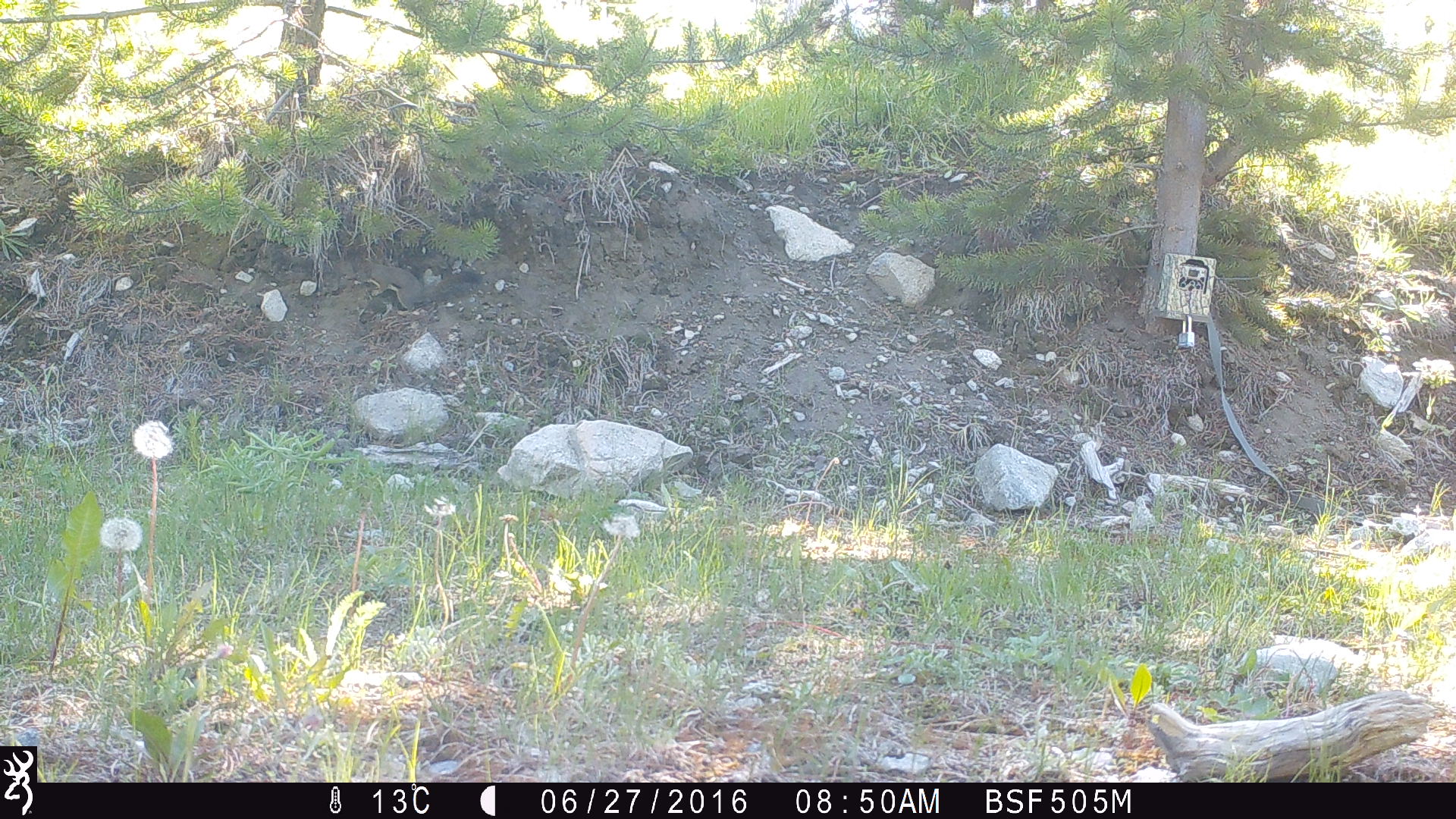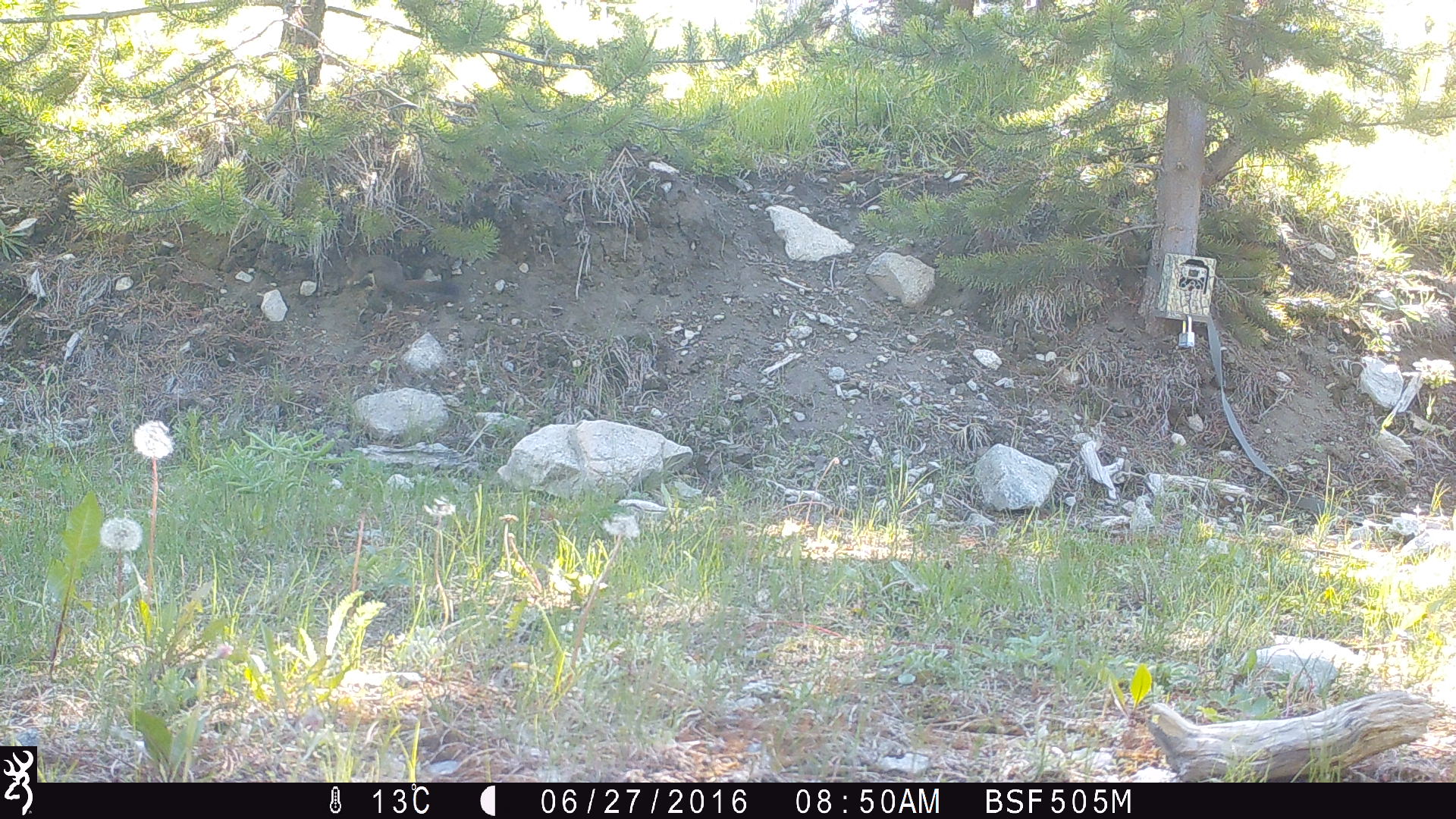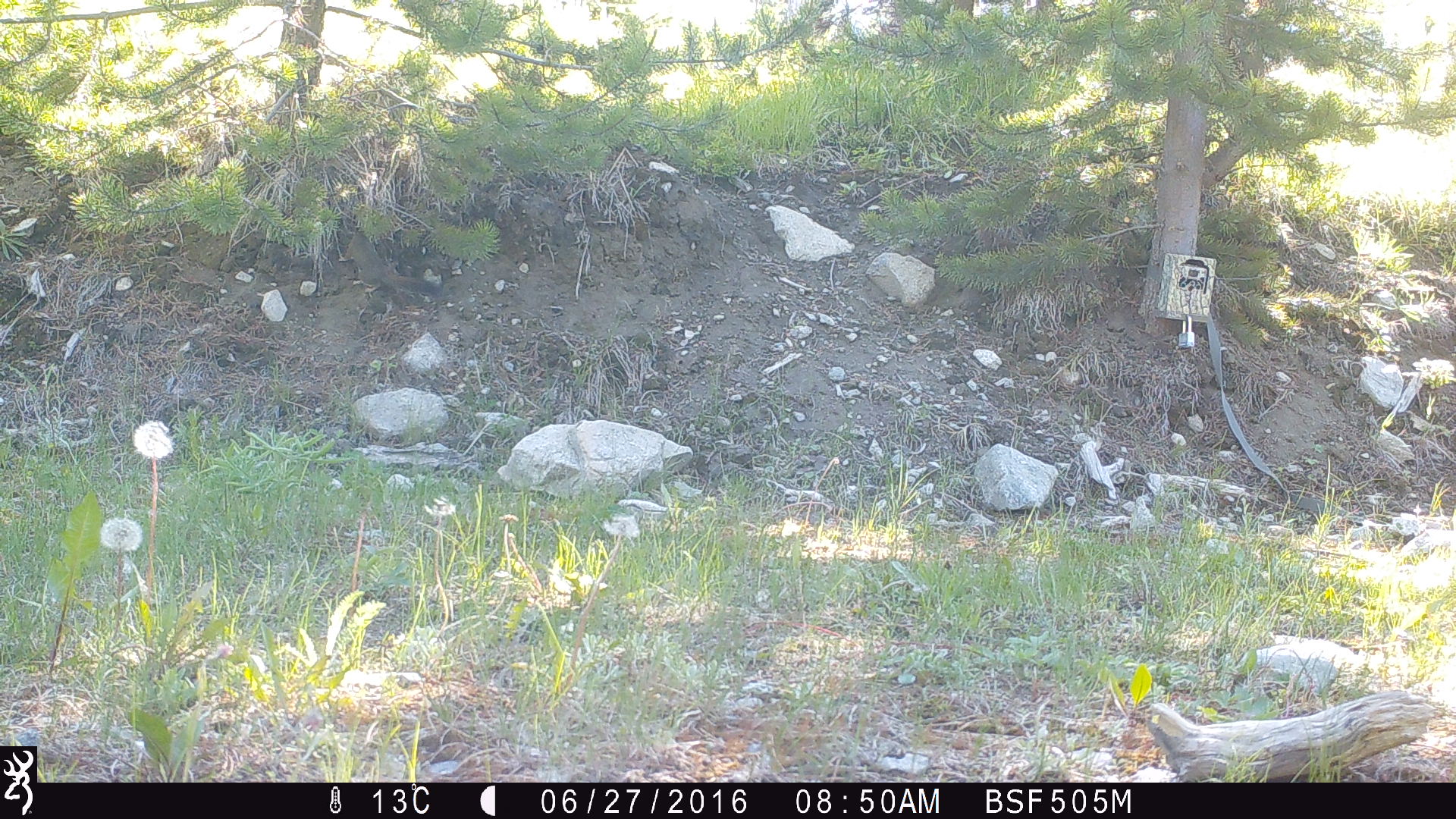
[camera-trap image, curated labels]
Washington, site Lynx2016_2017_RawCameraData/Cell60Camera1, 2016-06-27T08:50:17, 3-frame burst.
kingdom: Animalia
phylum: Chordata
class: Mammalia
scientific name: Mammalia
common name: small mammal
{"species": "small mammal (Mammalia)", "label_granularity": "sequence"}